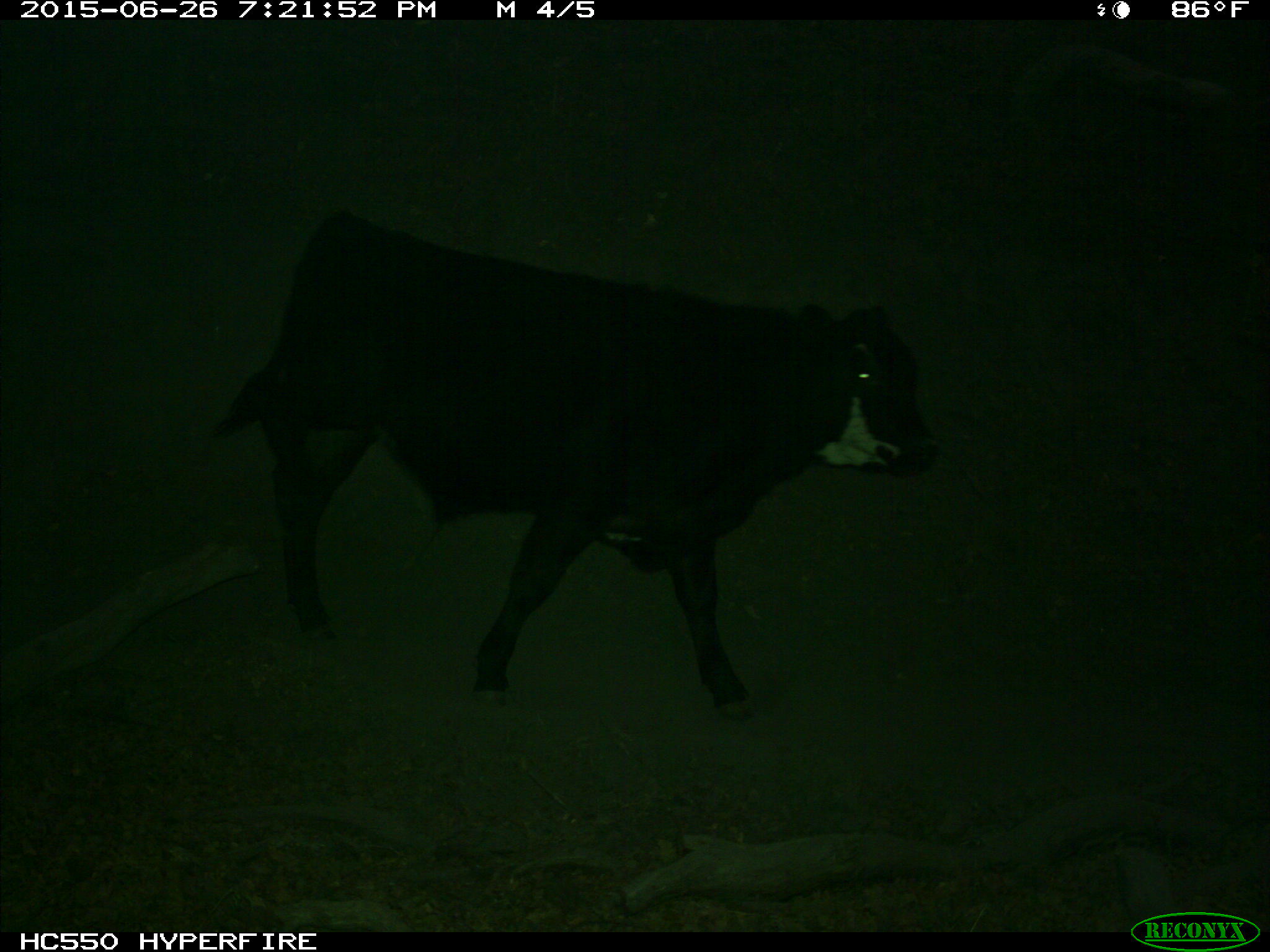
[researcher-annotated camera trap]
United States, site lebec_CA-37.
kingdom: Animalia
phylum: Chordata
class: Mammalia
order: Artiodactyla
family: Bovidae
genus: Bos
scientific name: Bos taurus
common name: domestic cow